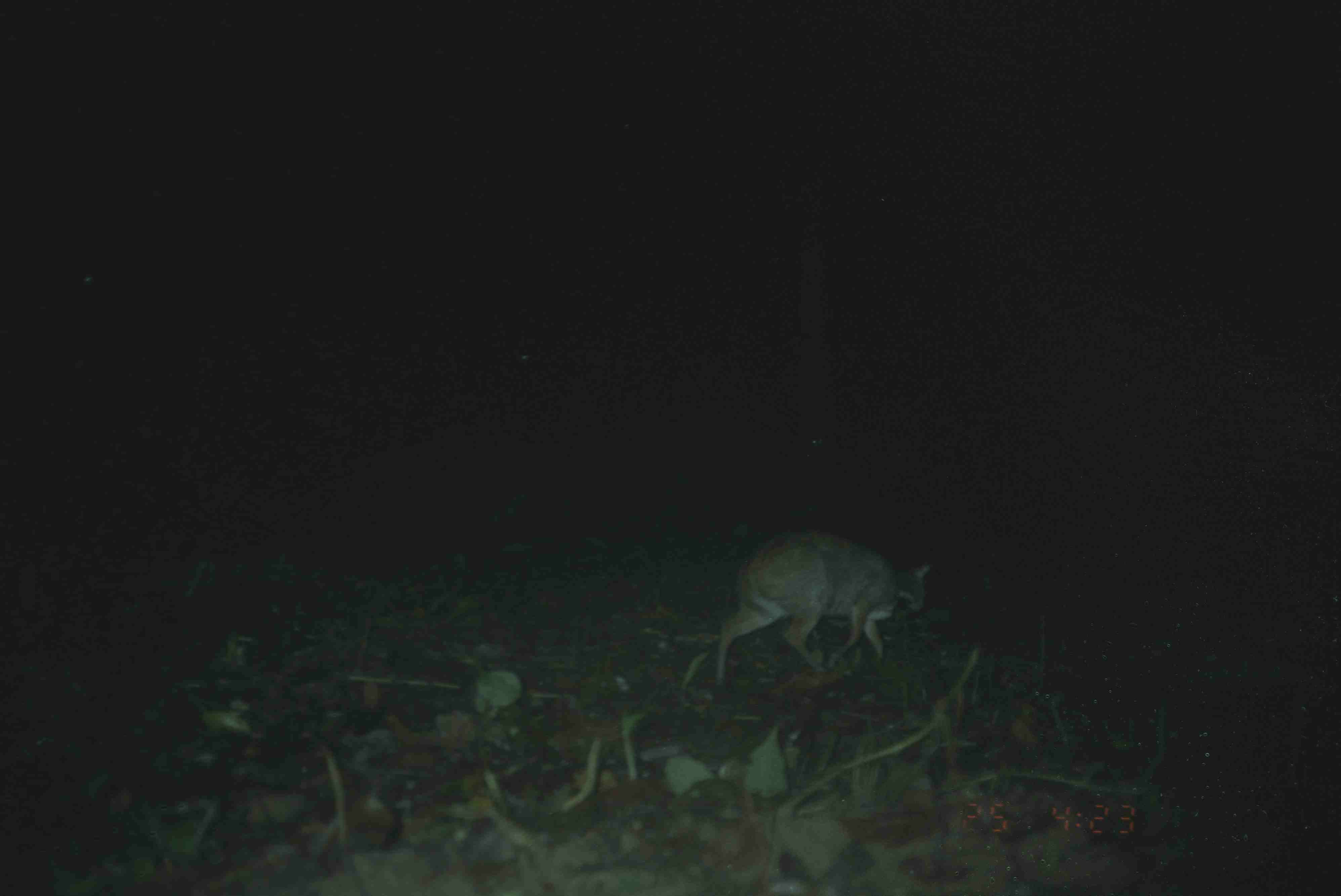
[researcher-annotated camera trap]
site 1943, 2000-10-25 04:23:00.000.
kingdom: Animalia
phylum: Chordata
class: Mammalia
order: Artiodactyla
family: Tragulidae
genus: Tragulus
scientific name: Tragulus napu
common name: greater oriental chevrotain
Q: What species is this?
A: Tragulus napu (greater oriental chevrotain).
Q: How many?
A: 1.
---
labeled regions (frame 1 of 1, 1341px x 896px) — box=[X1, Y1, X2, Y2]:
tragulus napu: box=[675, 529, 931, 701]